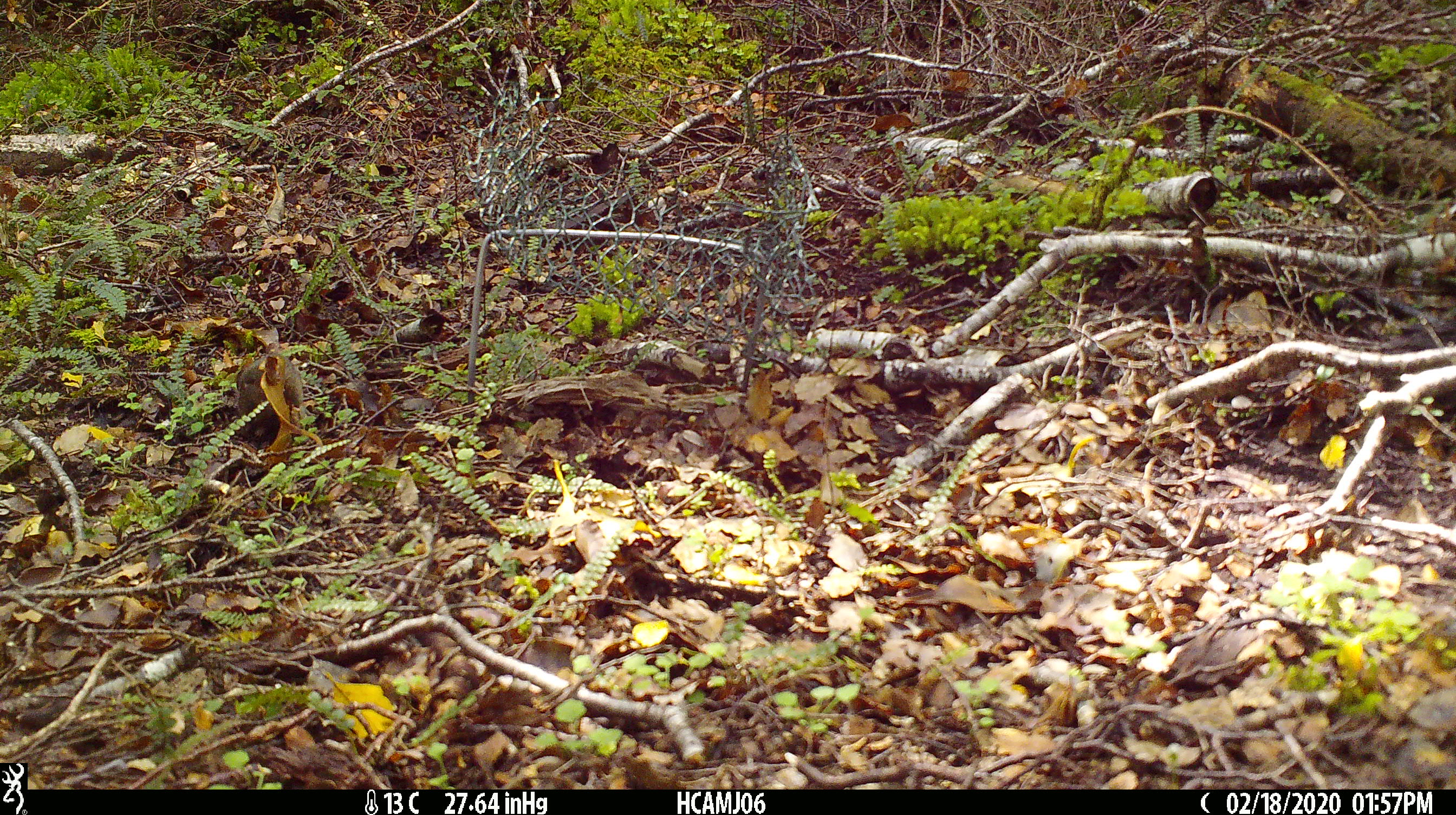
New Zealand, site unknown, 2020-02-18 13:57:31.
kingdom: Animalia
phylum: Chordata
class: Mammalia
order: Rodentia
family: Muridae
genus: Mus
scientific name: Mus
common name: mouse